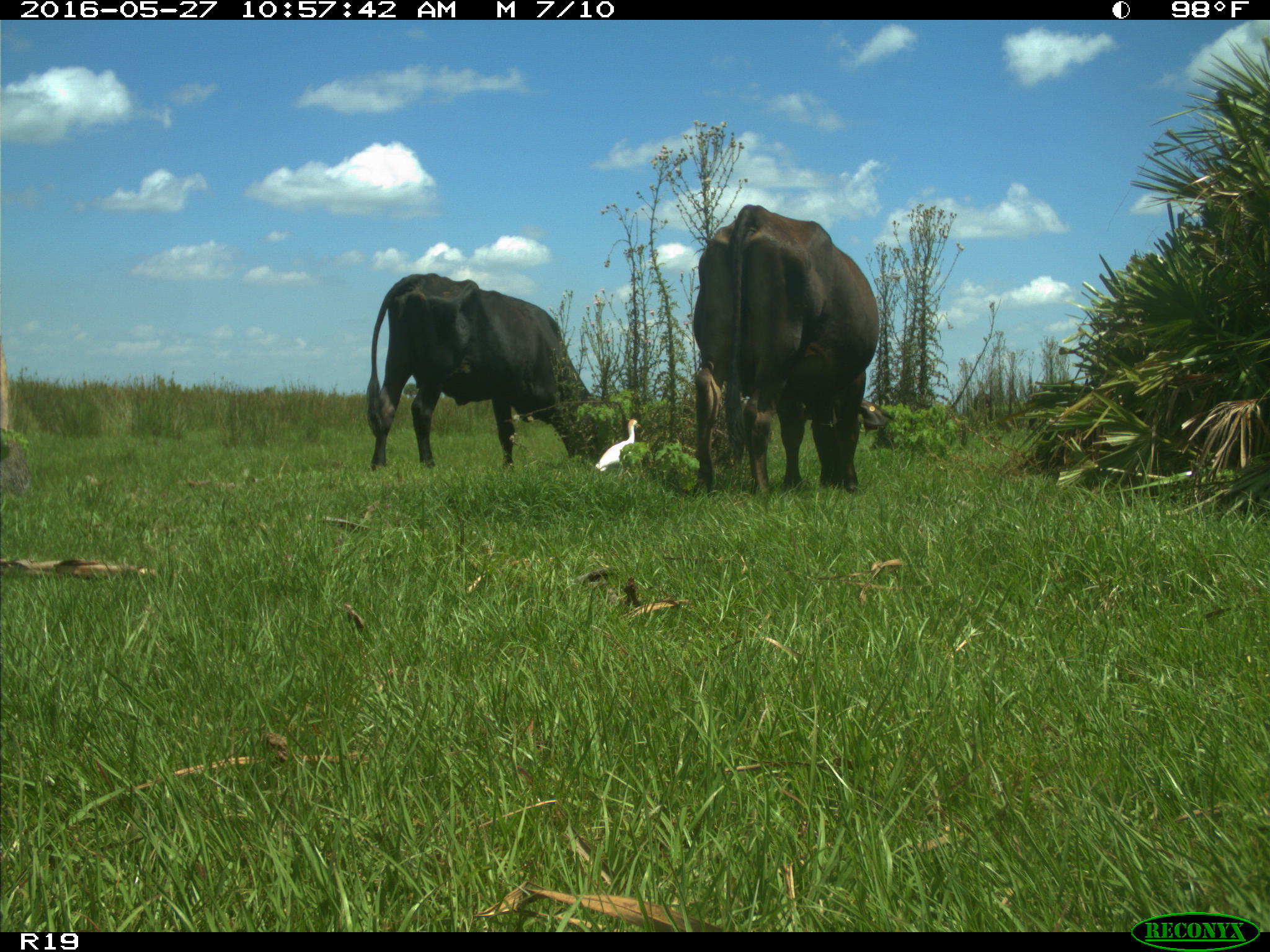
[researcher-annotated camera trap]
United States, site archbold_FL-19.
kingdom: Animalia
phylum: Chordata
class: Mammalia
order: Artiodactyla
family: Bovidae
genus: Bos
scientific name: Bos taurus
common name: domestic cow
Bos taurus (domestic cow).